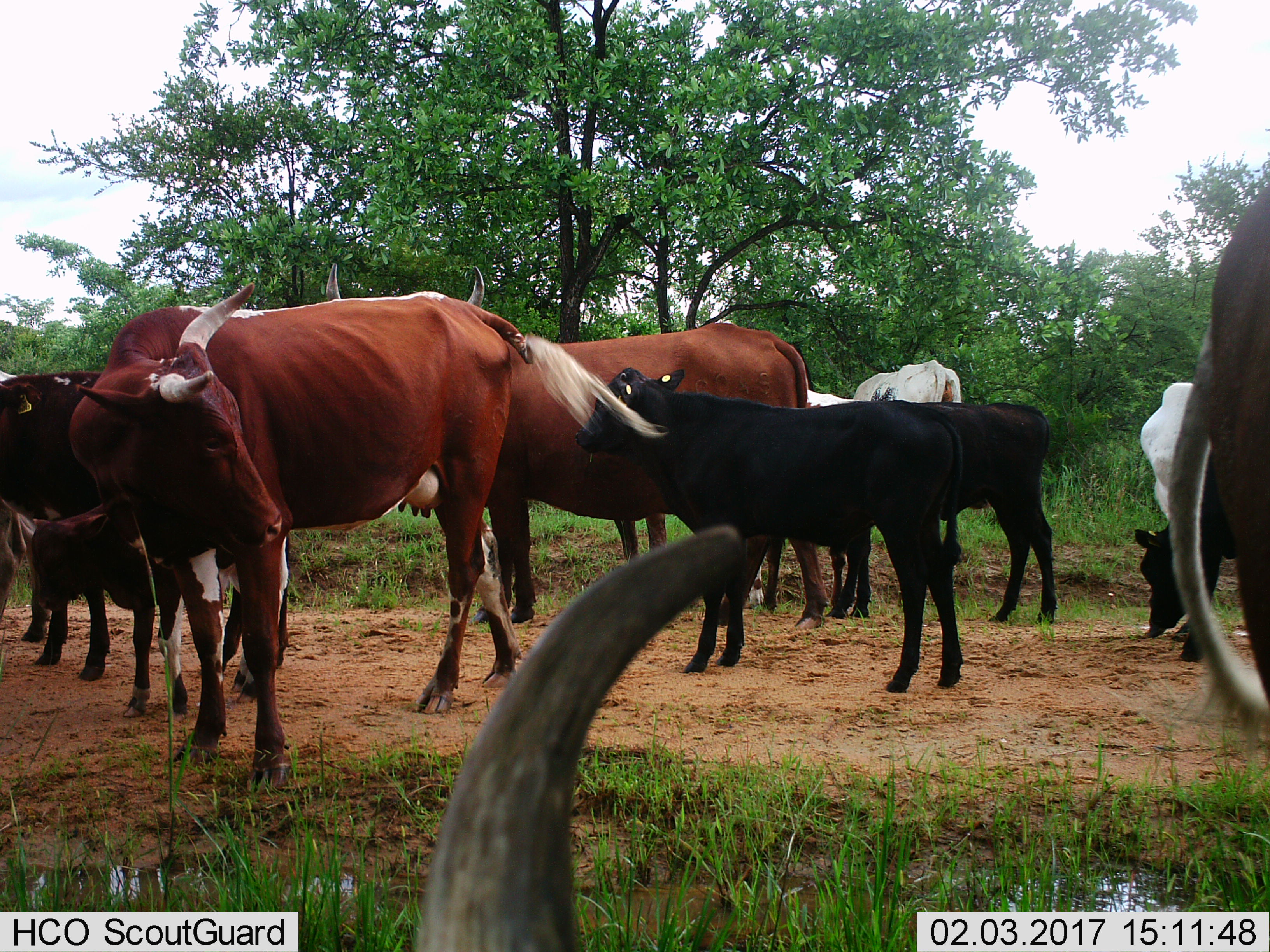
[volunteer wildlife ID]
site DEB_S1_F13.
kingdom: Animalia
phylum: Chordata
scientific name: Vertebrata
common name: domestic animal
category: domesticanimal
Domesticanimal (domestic animal) (Vertebrata), count 11-50. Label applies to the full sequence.